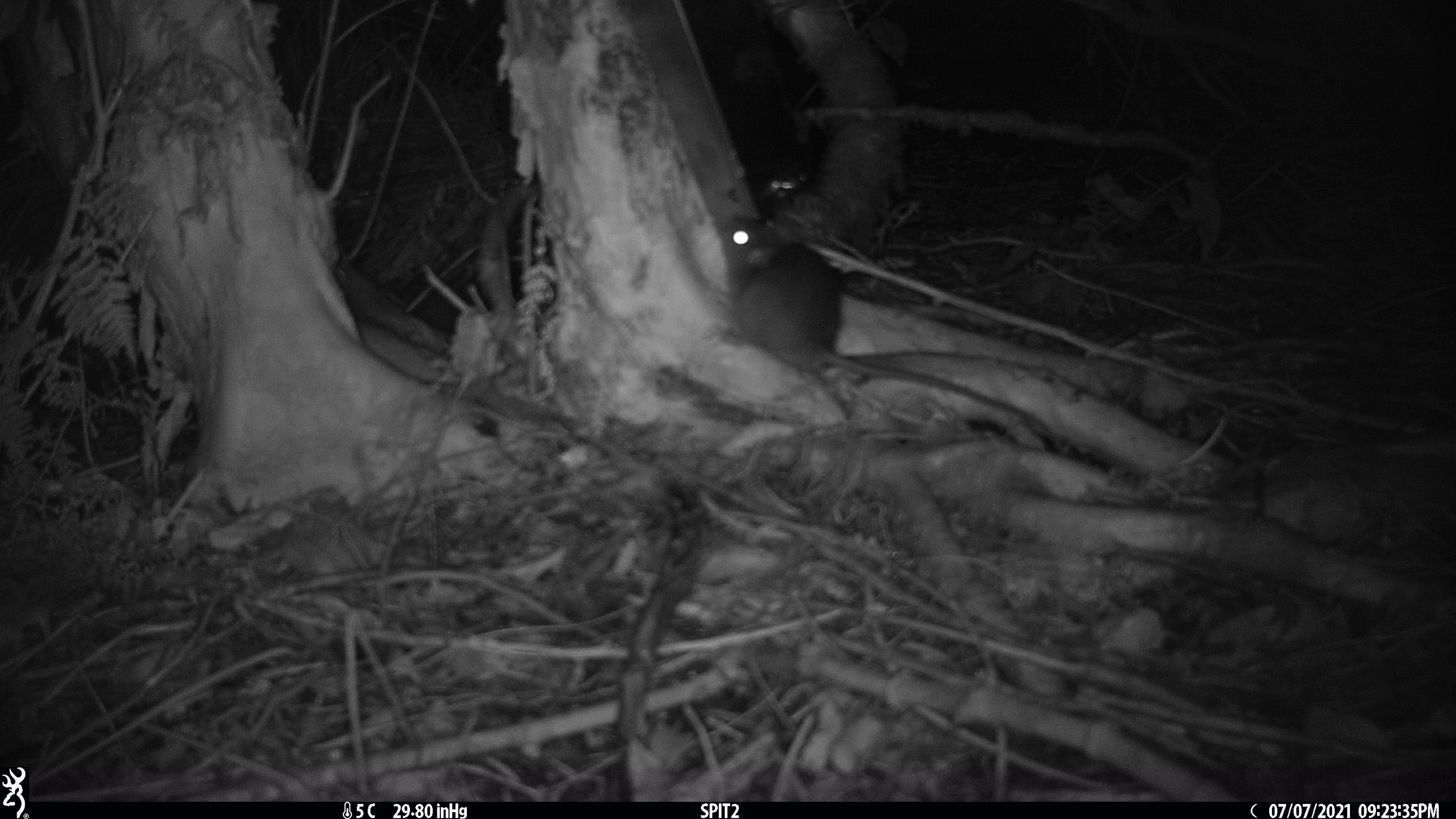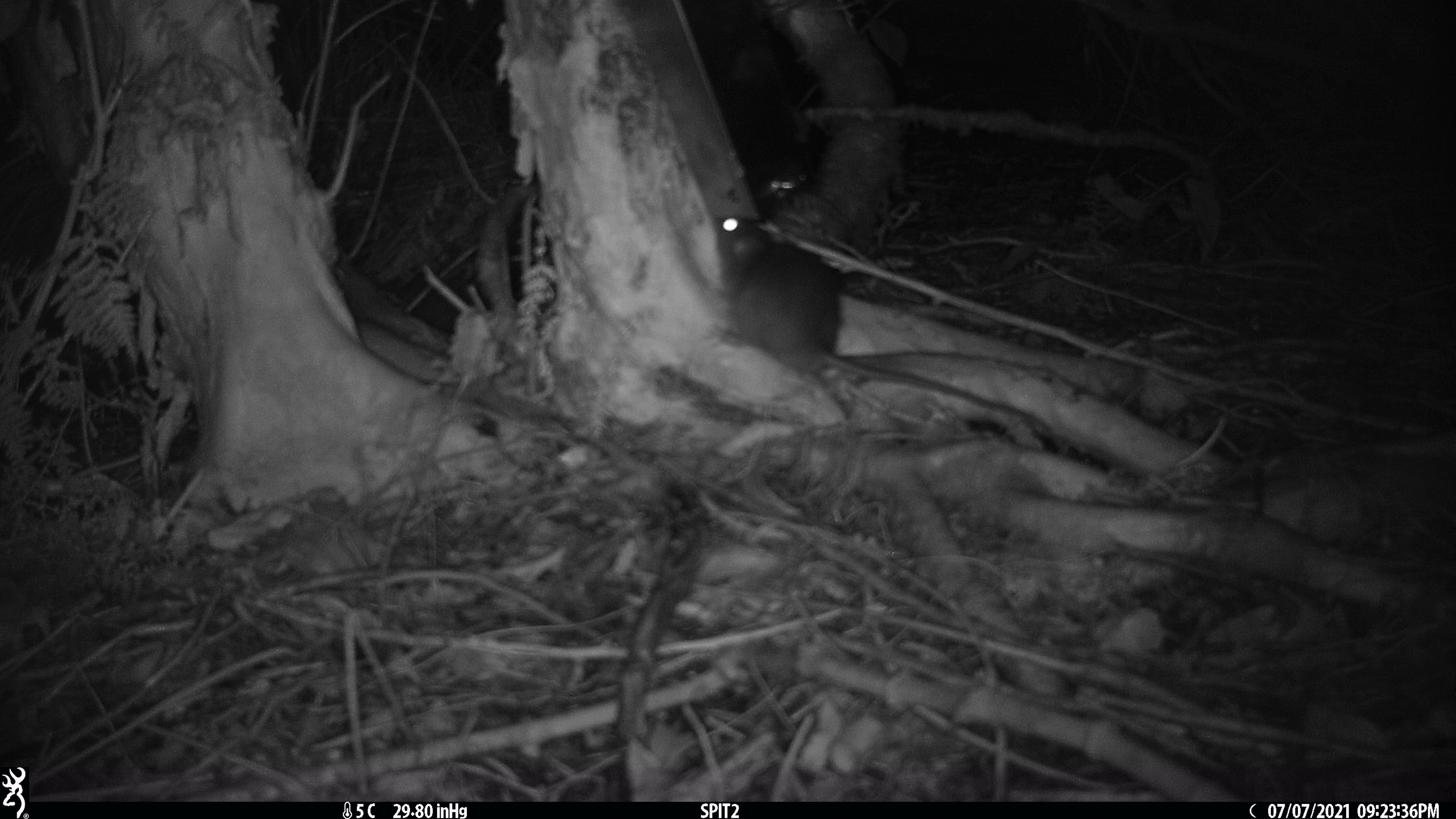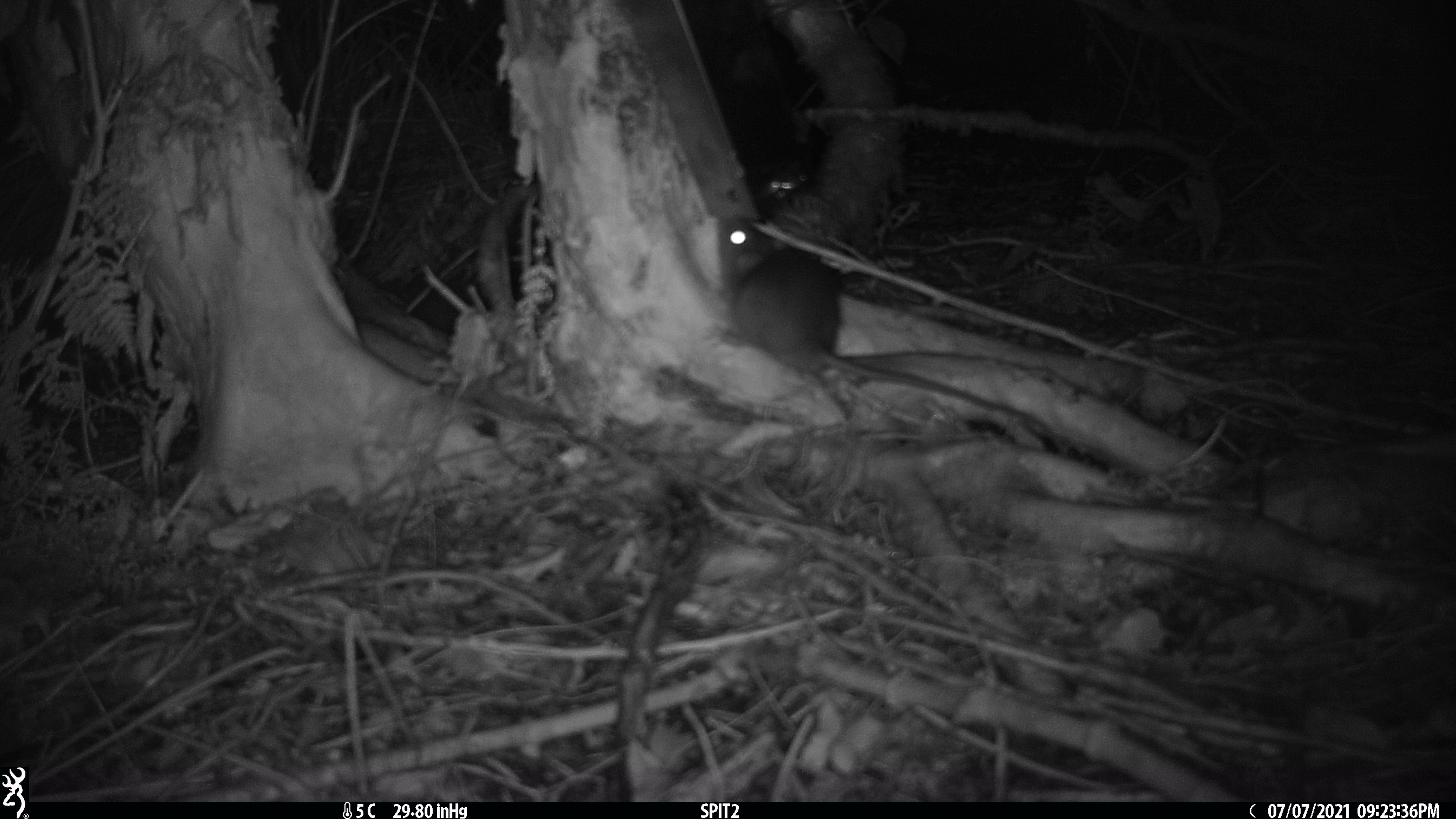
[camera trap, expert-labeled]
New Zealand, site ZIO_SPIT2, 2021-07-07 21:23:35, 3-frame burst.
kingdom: Animalia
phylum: Chordata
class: Mammalia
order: Rodentia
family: Muridae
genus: Rattus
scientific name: Rattus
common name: rat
Rat (Rattus).